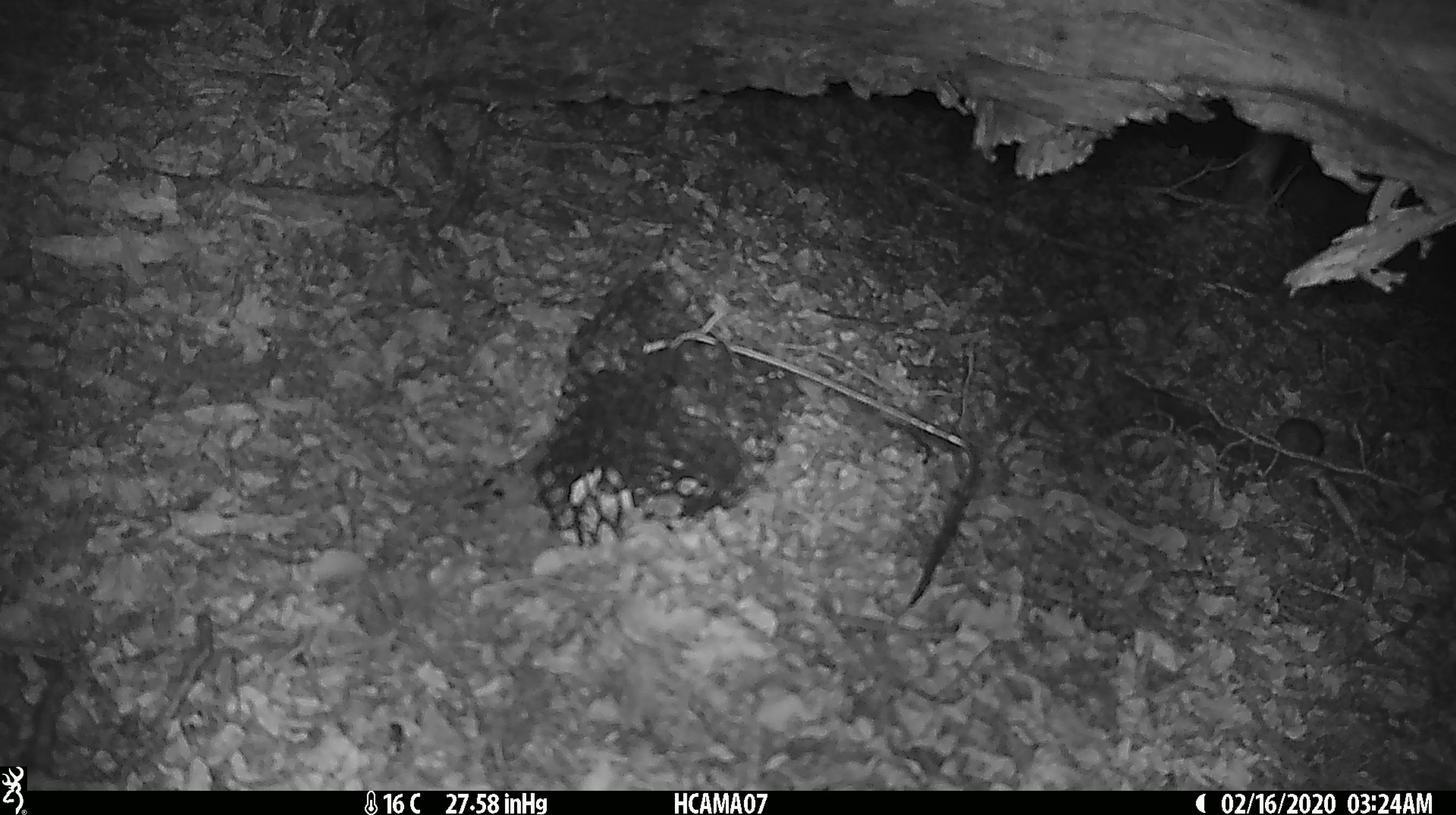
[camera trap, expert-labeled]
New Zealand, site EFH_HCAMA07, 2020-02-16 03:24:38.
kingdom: Animalia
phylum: Chordata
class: Mammalia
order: Rodentia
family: Muridae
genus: Mus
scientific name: Mus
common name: mouse